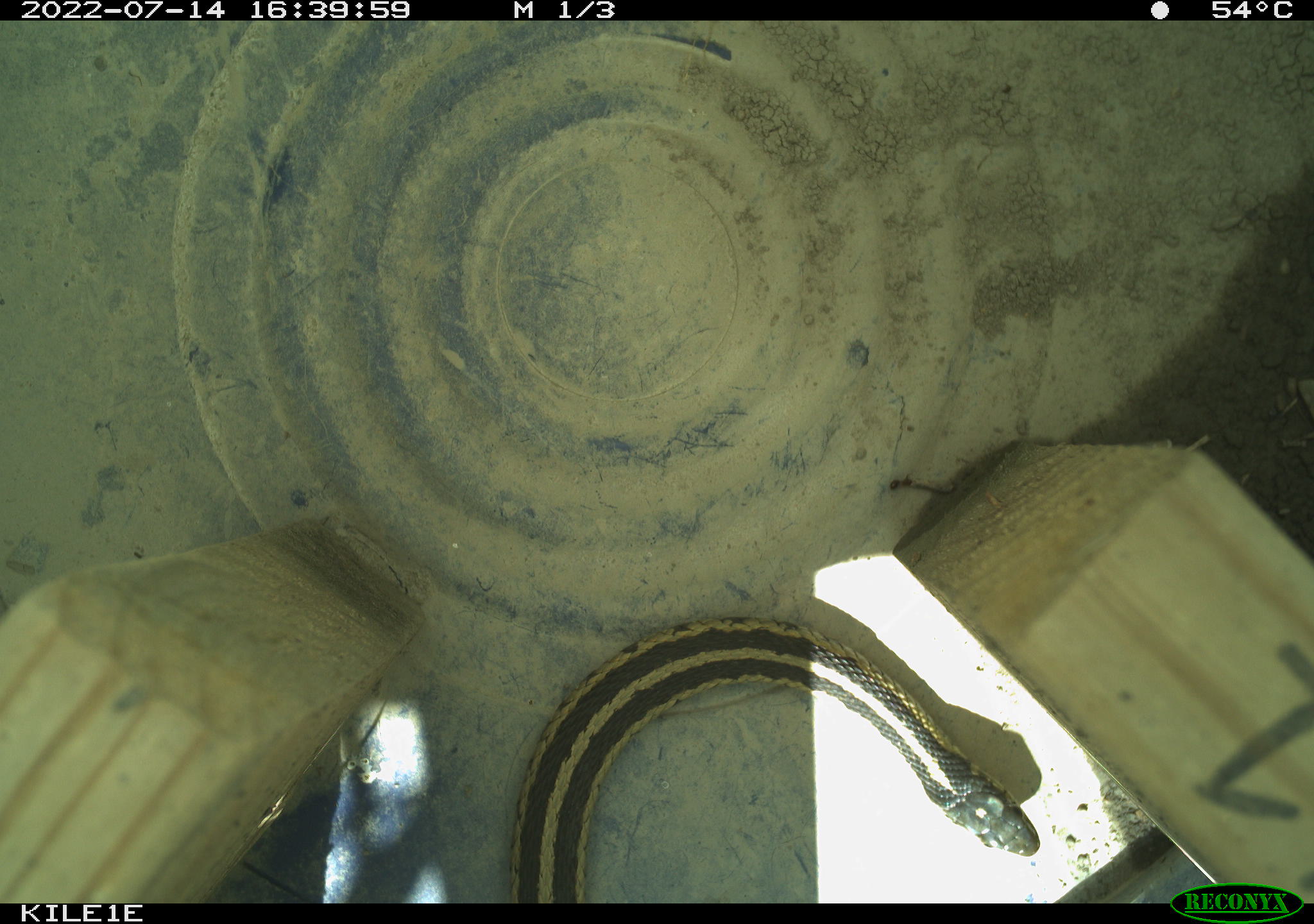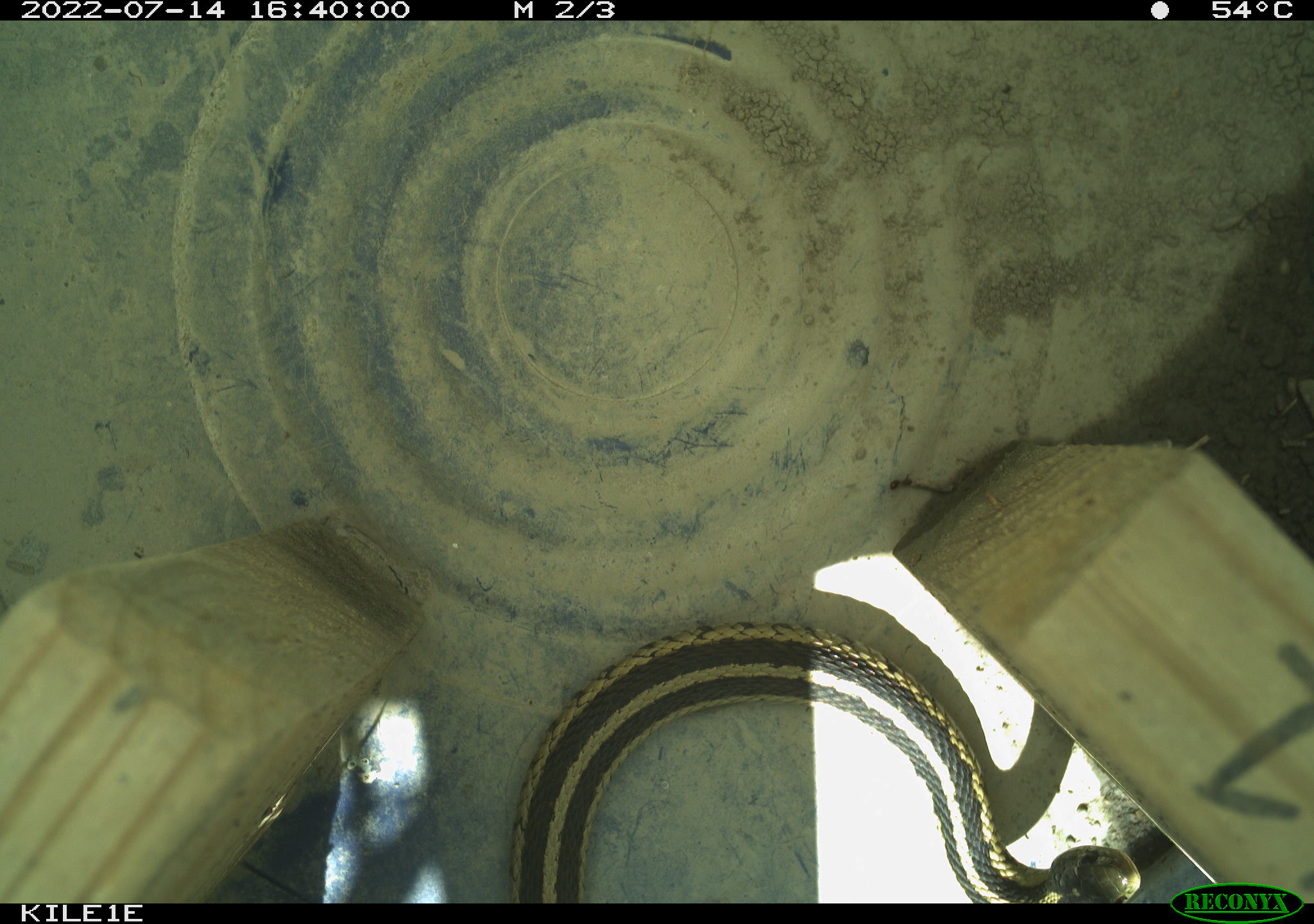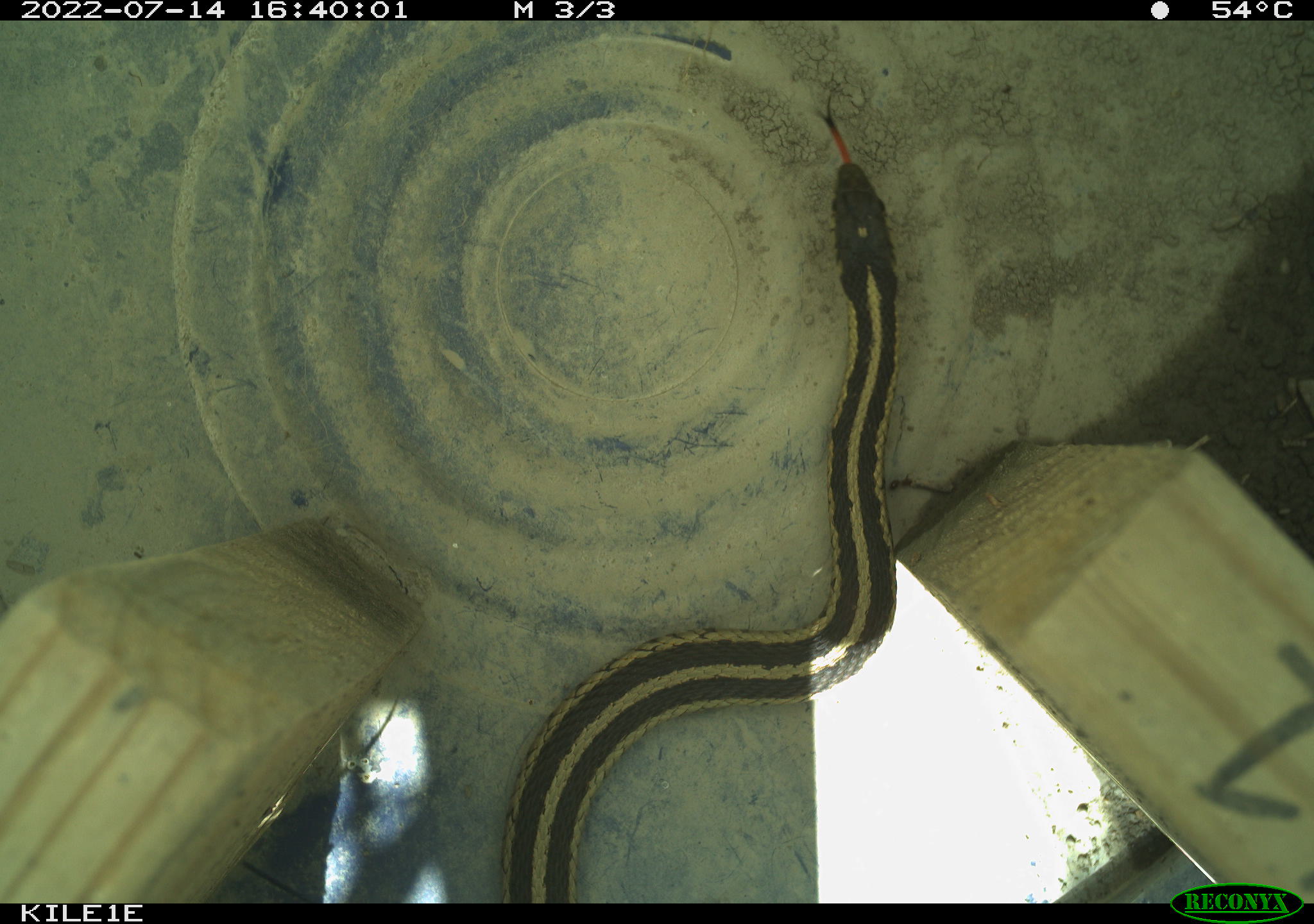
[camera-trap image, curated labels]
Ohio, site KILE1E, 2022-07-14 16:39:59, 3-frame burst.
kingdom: Animalia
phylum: Chordata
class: Reptilia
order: Squamata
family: Colubridae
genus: Thamnophis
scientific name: Thamnophis sirtalis sirtalis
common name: eastern gartersnake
Eastern gartersnake (Thamnophis sirtalis sirtalis).